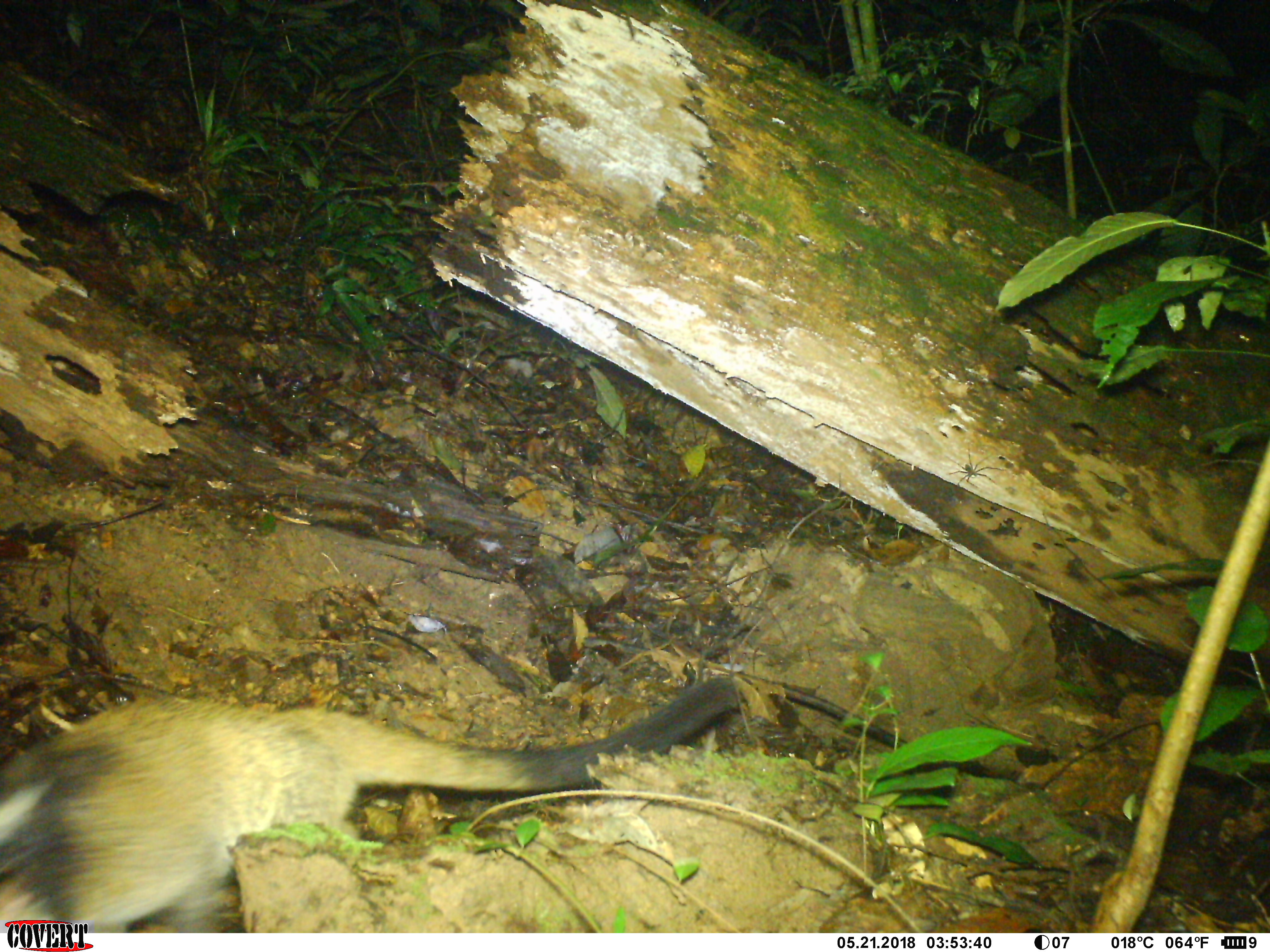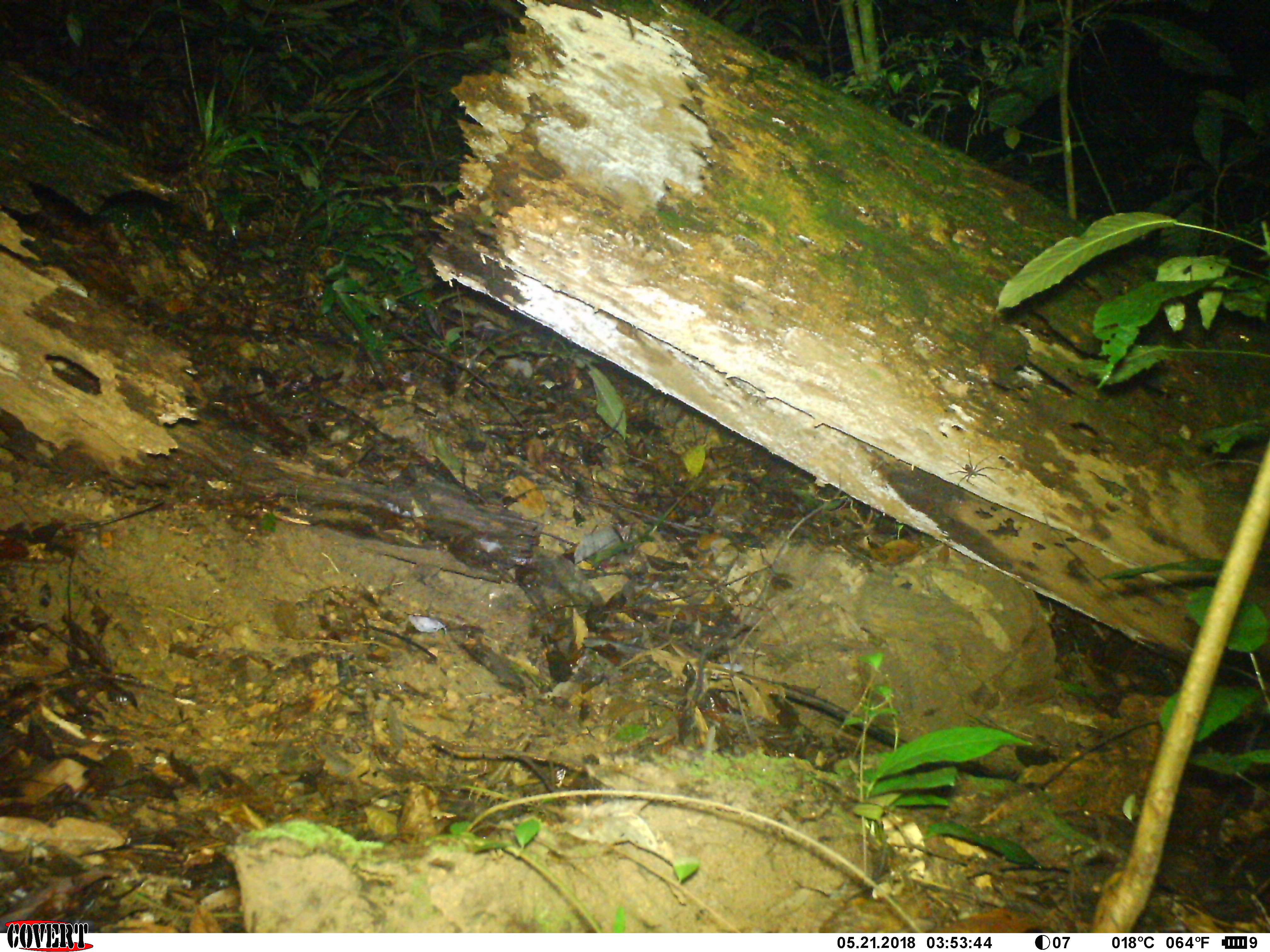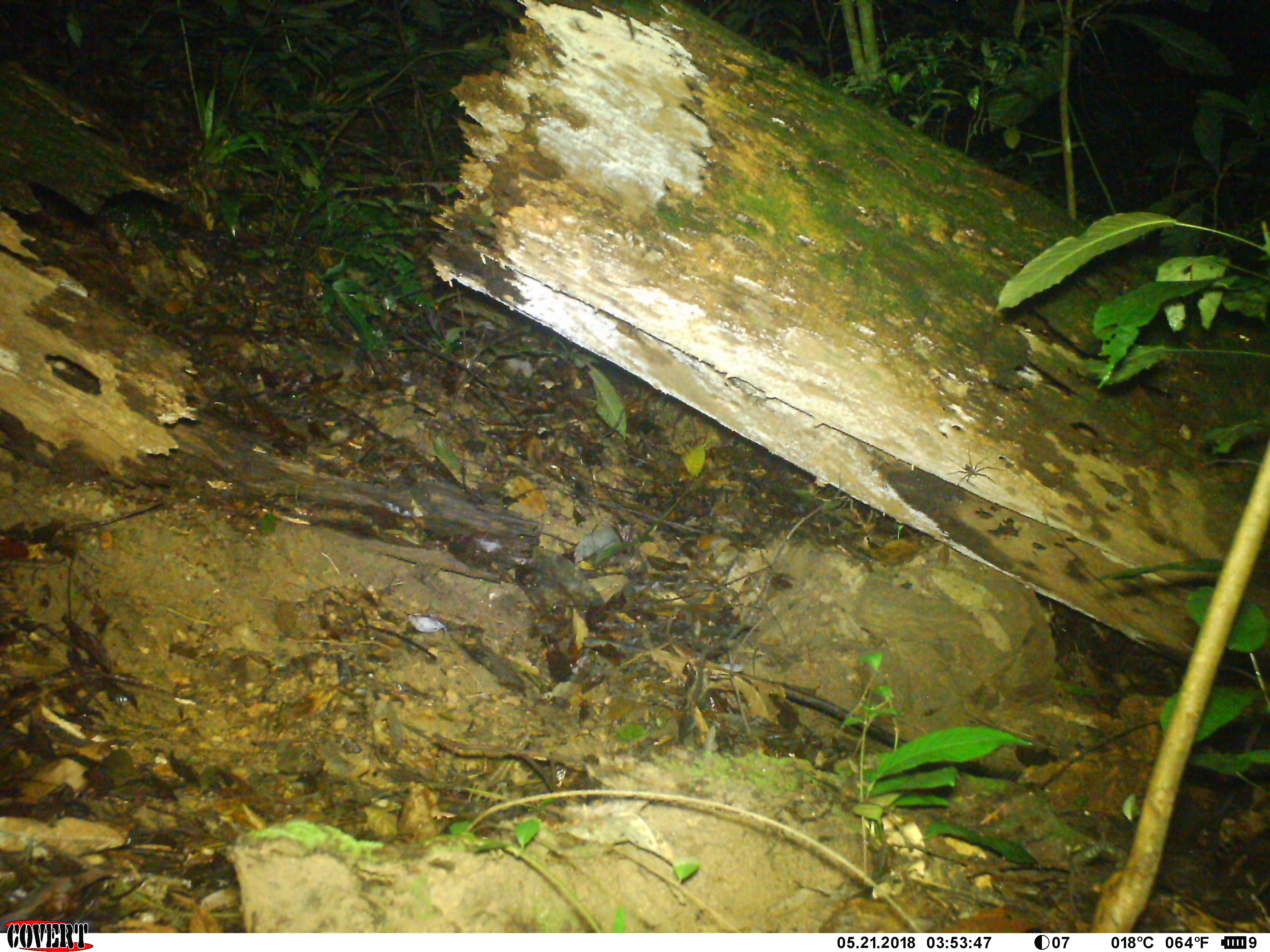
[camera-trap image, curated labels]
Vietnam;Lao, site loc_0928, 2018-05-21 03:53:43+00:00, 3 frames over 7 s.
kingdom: Animalia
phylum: Chordata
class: Mammalia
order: Carnivora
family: Viverridae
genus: Paguma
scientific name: Paguma larvata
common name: masked palm civet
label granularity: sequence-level